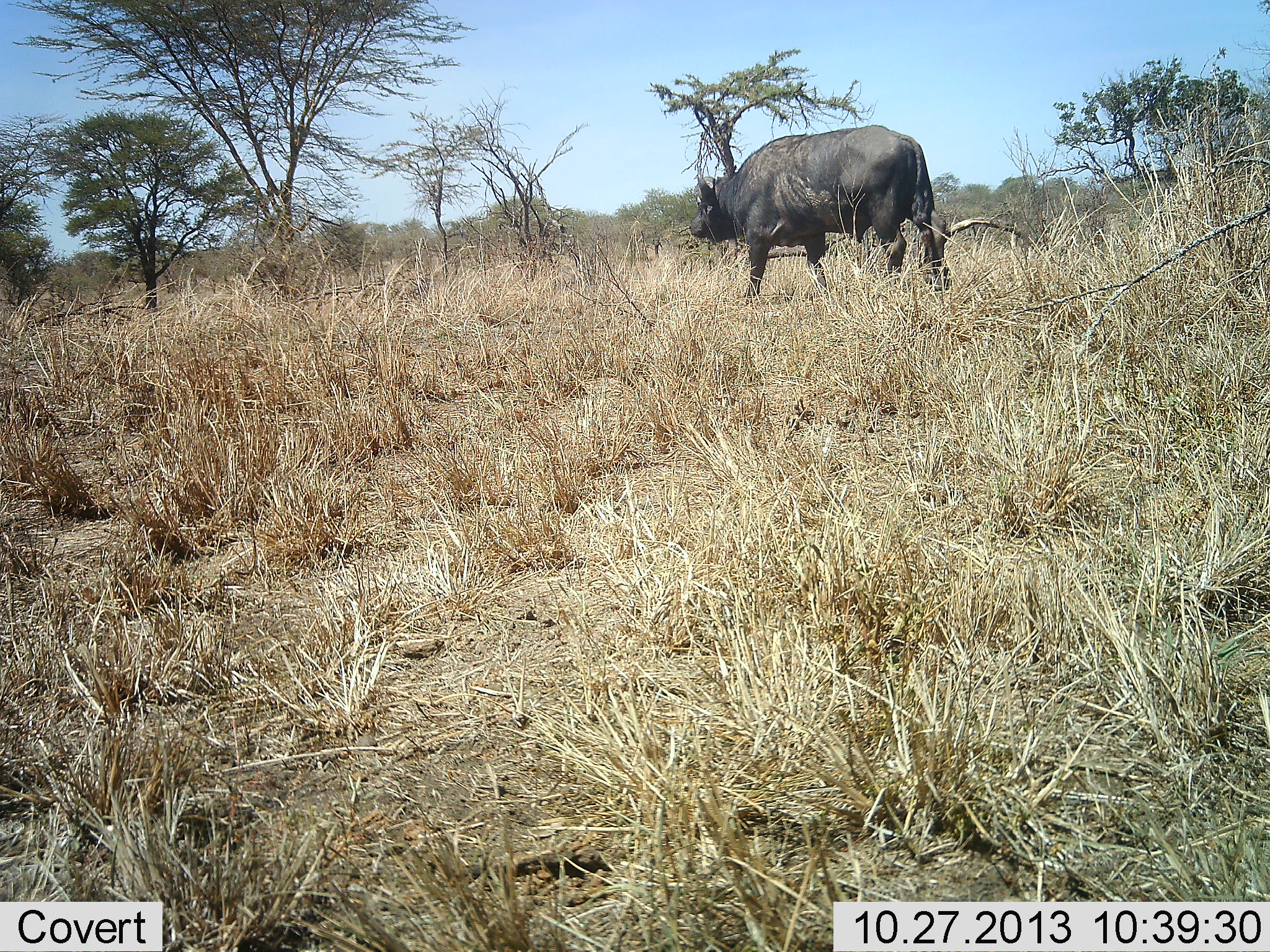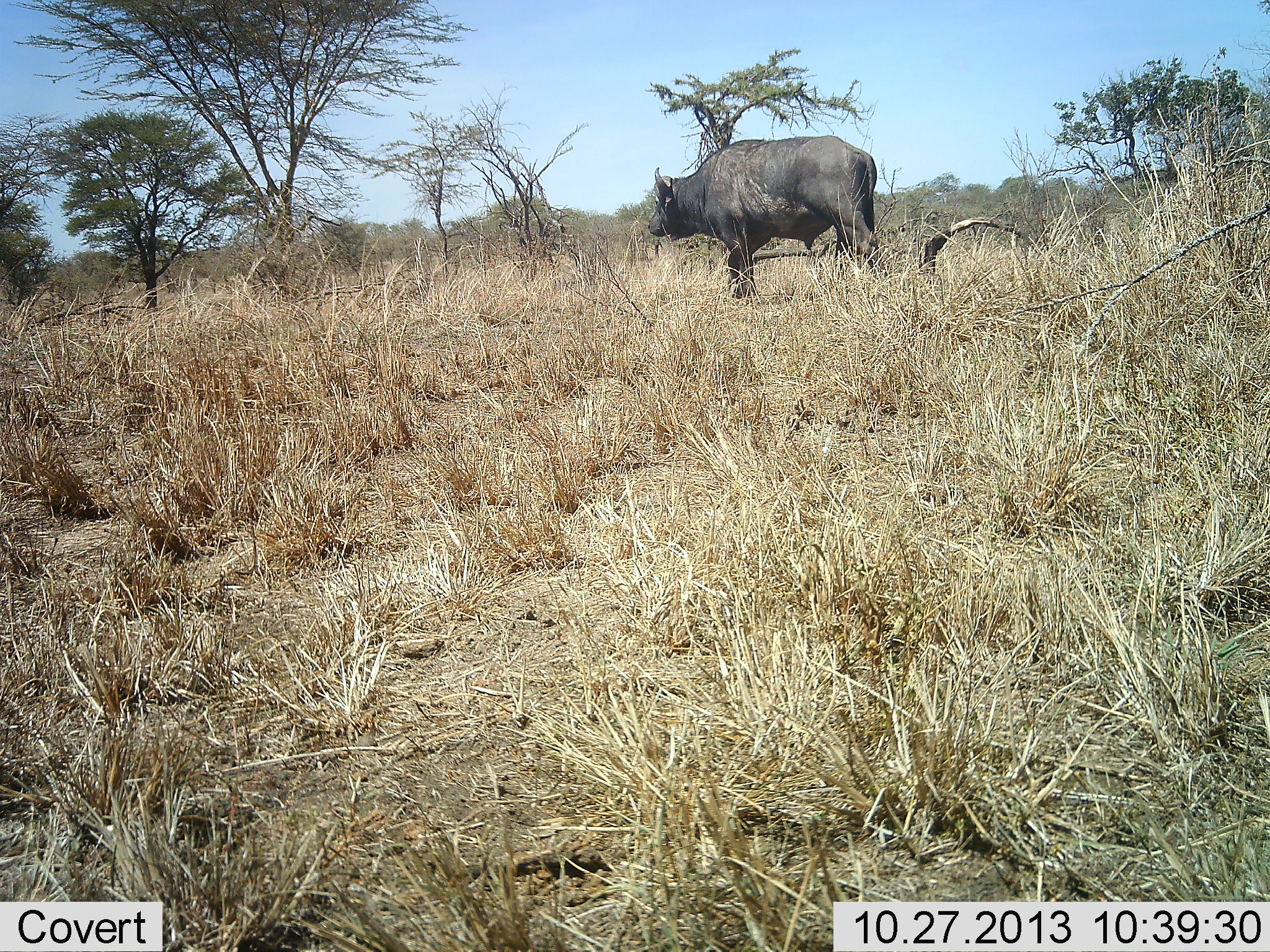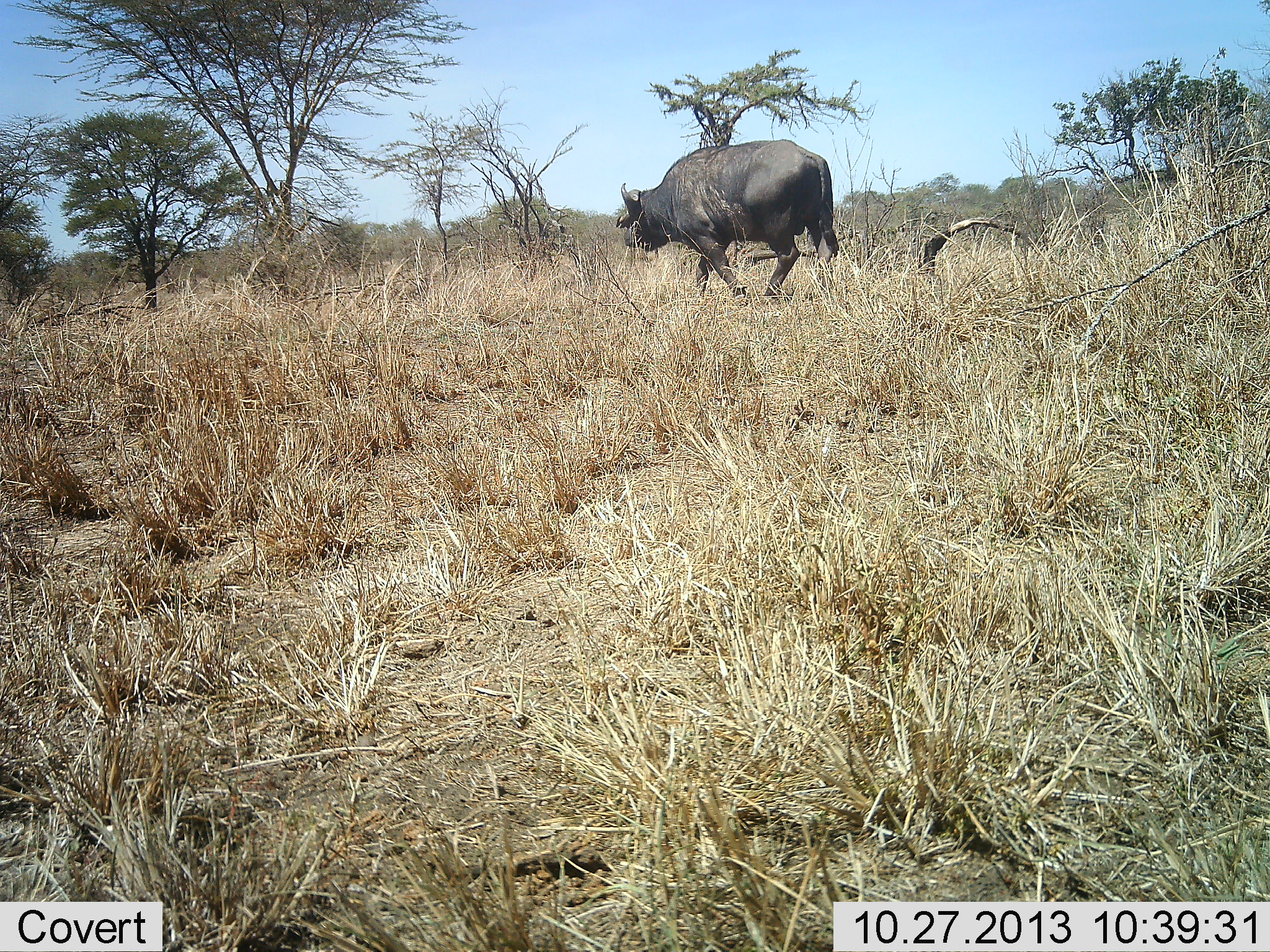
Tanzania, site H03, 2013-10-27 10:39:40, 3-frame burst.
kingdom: Animalia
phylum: Chordata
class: Mammalia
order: Artiodactyla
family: Bovidae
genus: Syncerus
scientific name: Syncerus caffer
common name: cape buffalo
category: buffalo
Buffalo (cape buffalo) (Syncerus caffer), count 1. Behavior (volunteer vote fractions): standing 0%, resting 0%, moving 100%, interacting 0%. Young present (vote fraction): 0%. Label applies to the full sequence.